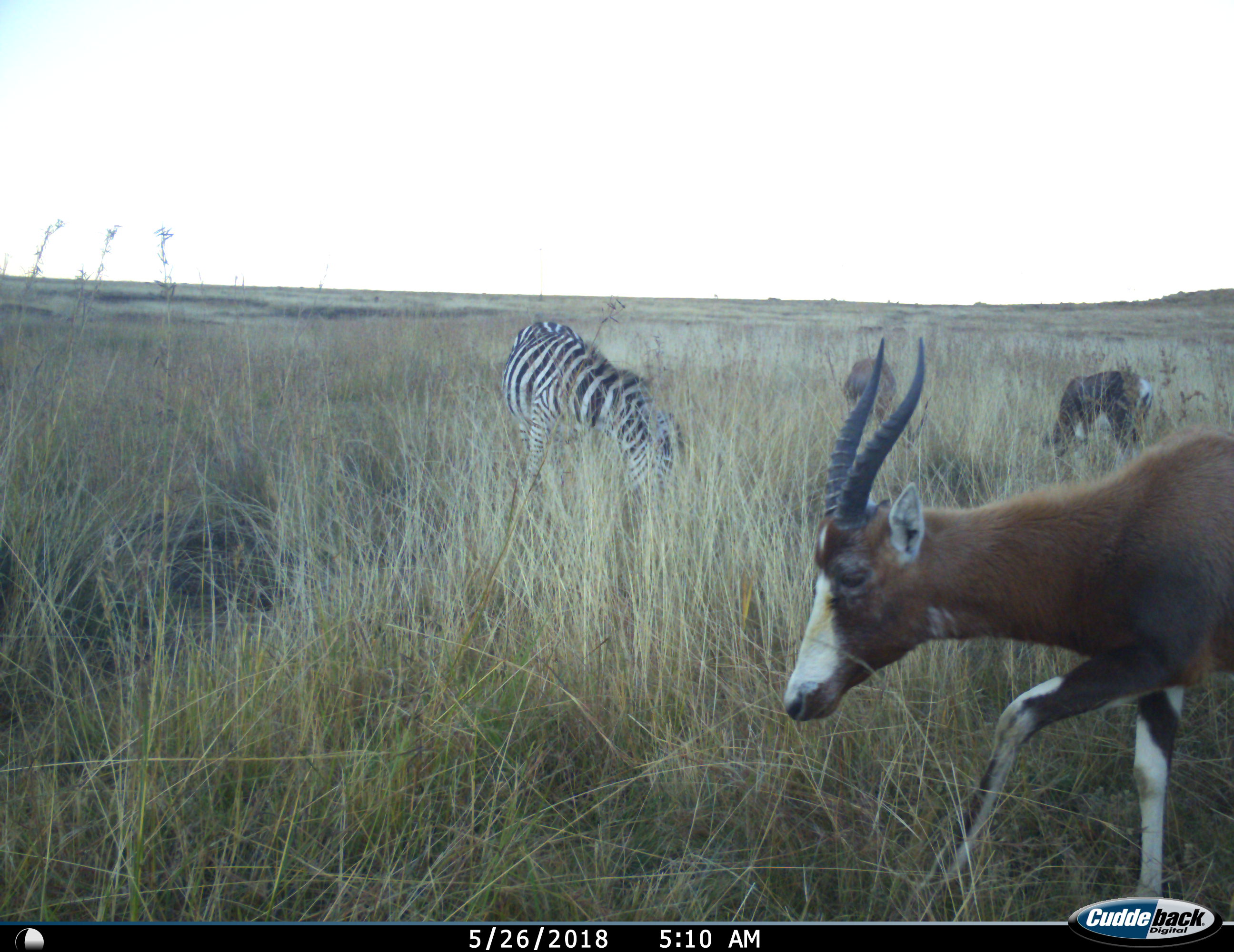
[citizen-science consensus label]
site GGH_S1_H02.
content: unidentified animal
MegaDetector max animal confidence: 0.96